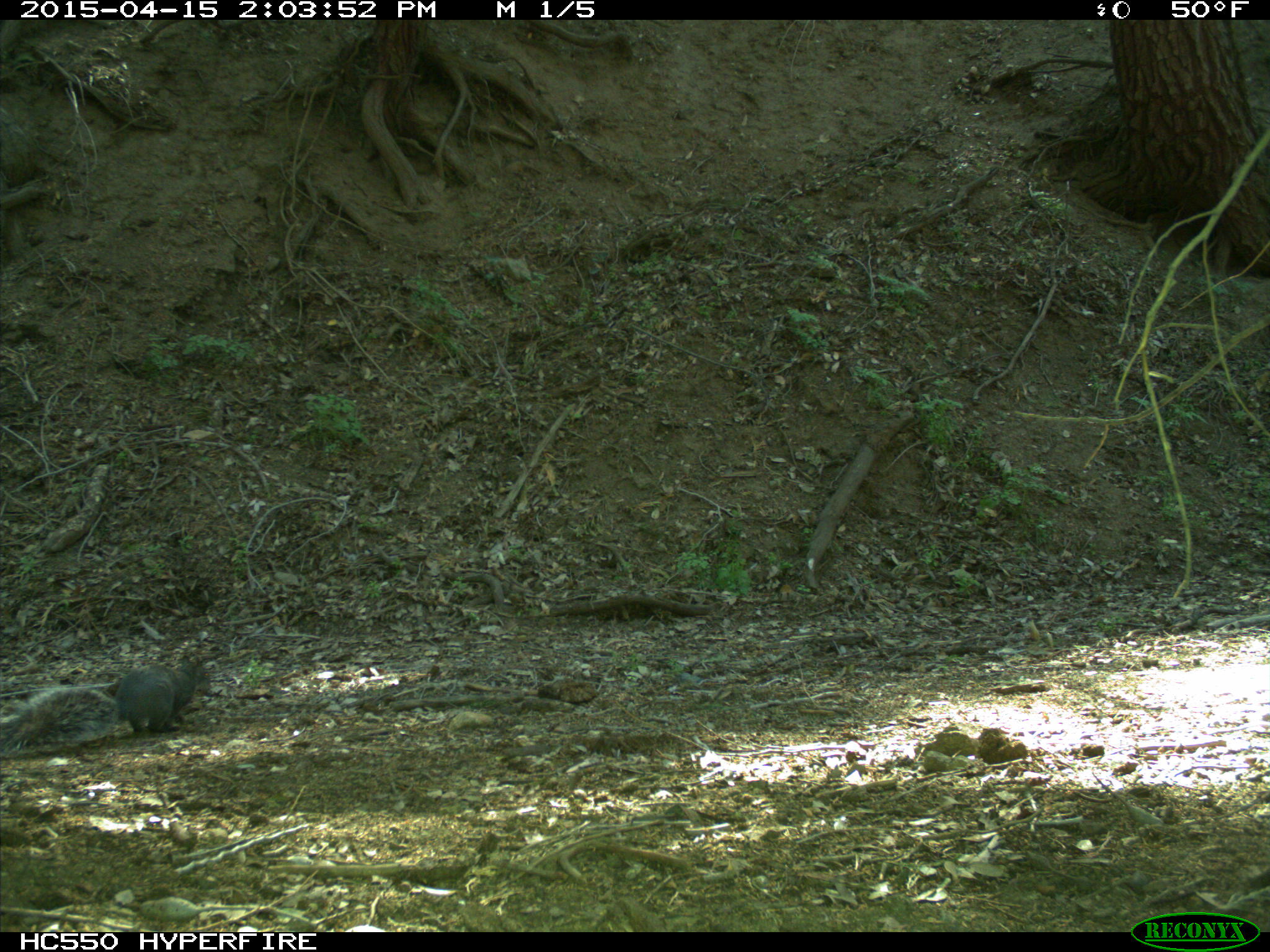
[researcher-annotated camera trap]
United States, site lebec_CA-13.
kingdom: Animalia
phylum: Chordata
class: Mammalia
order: Rodentia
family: Sciuridae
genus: Sciurus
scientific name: Sciurus carolinensis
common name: eastern gray squirrel